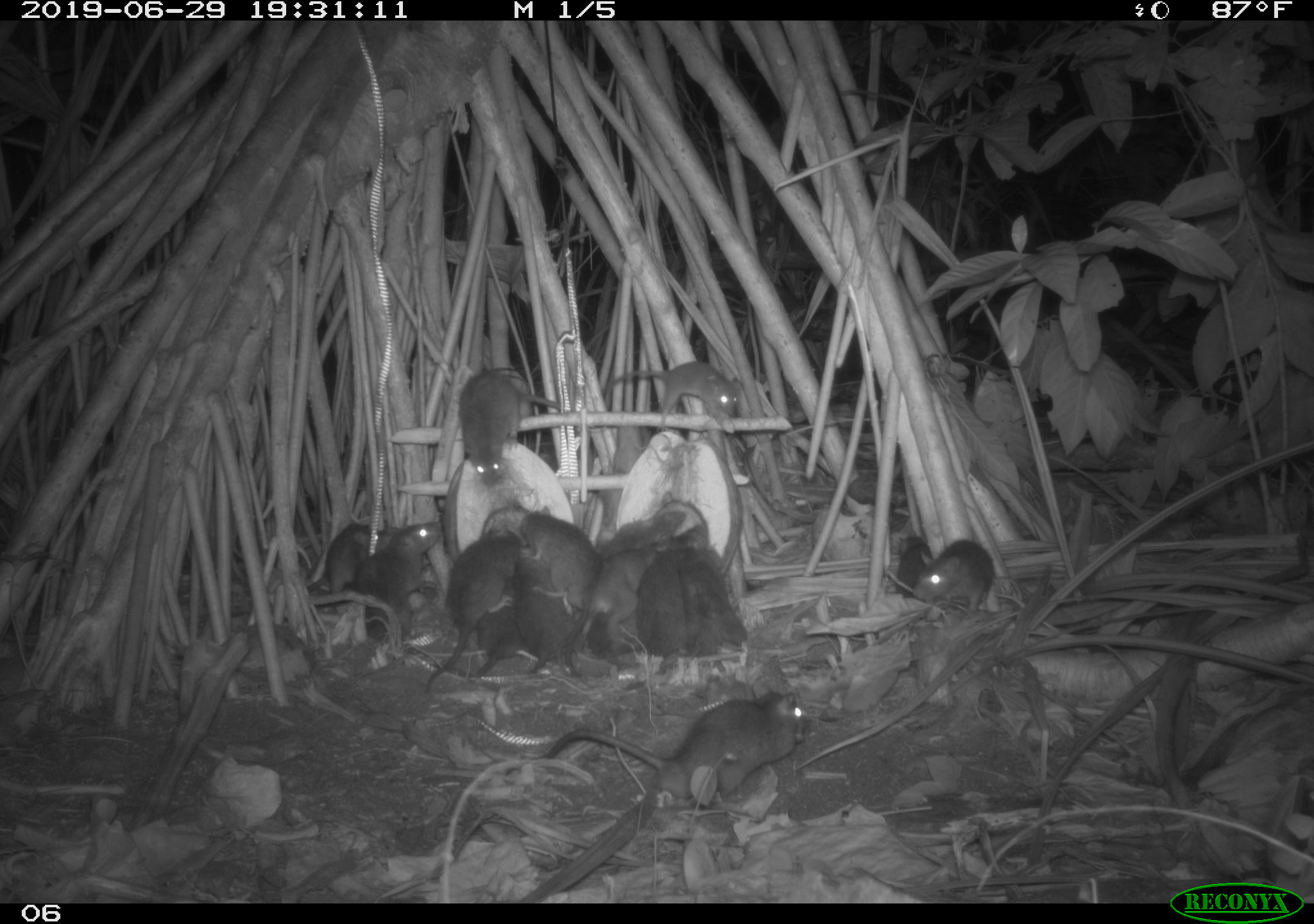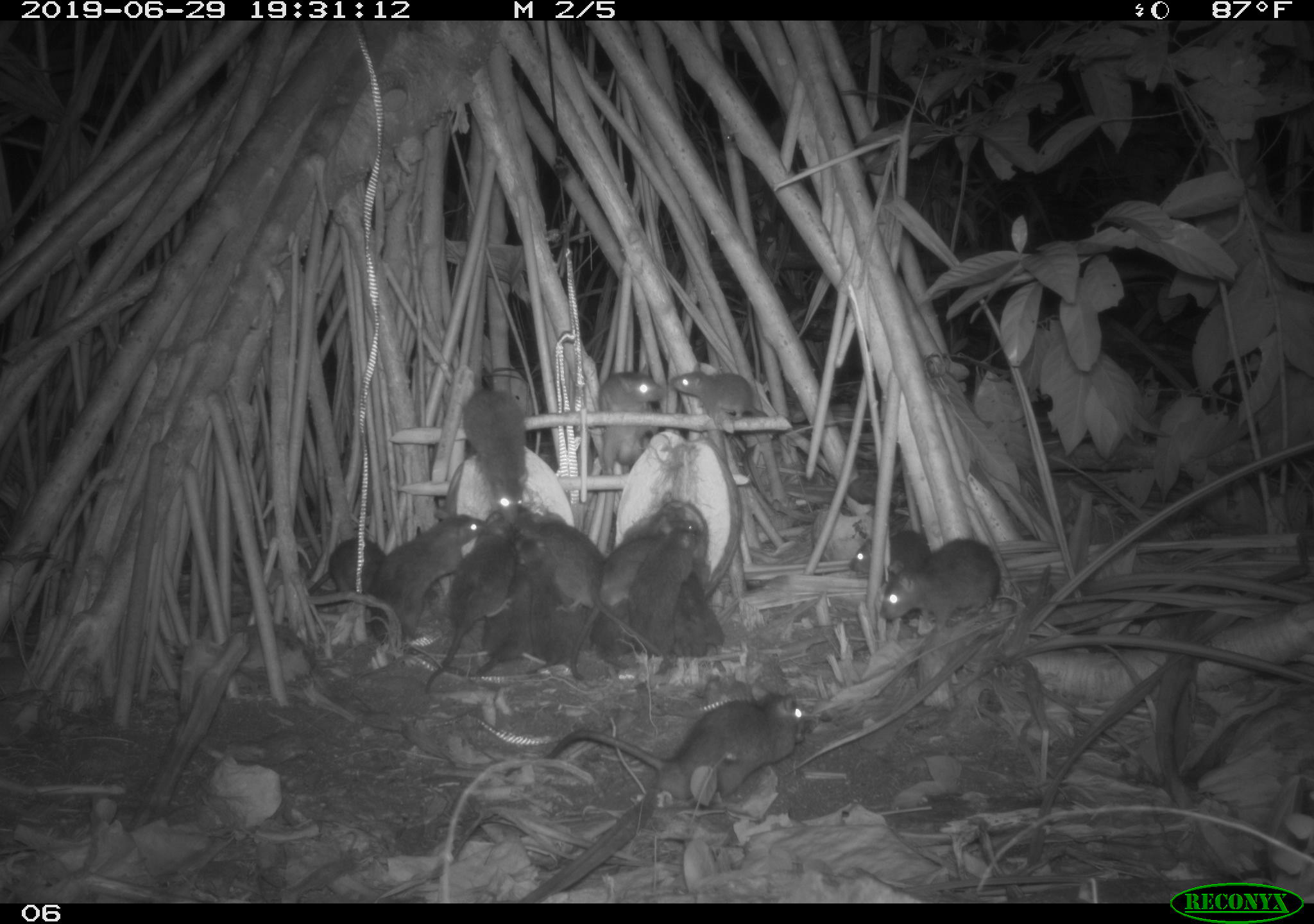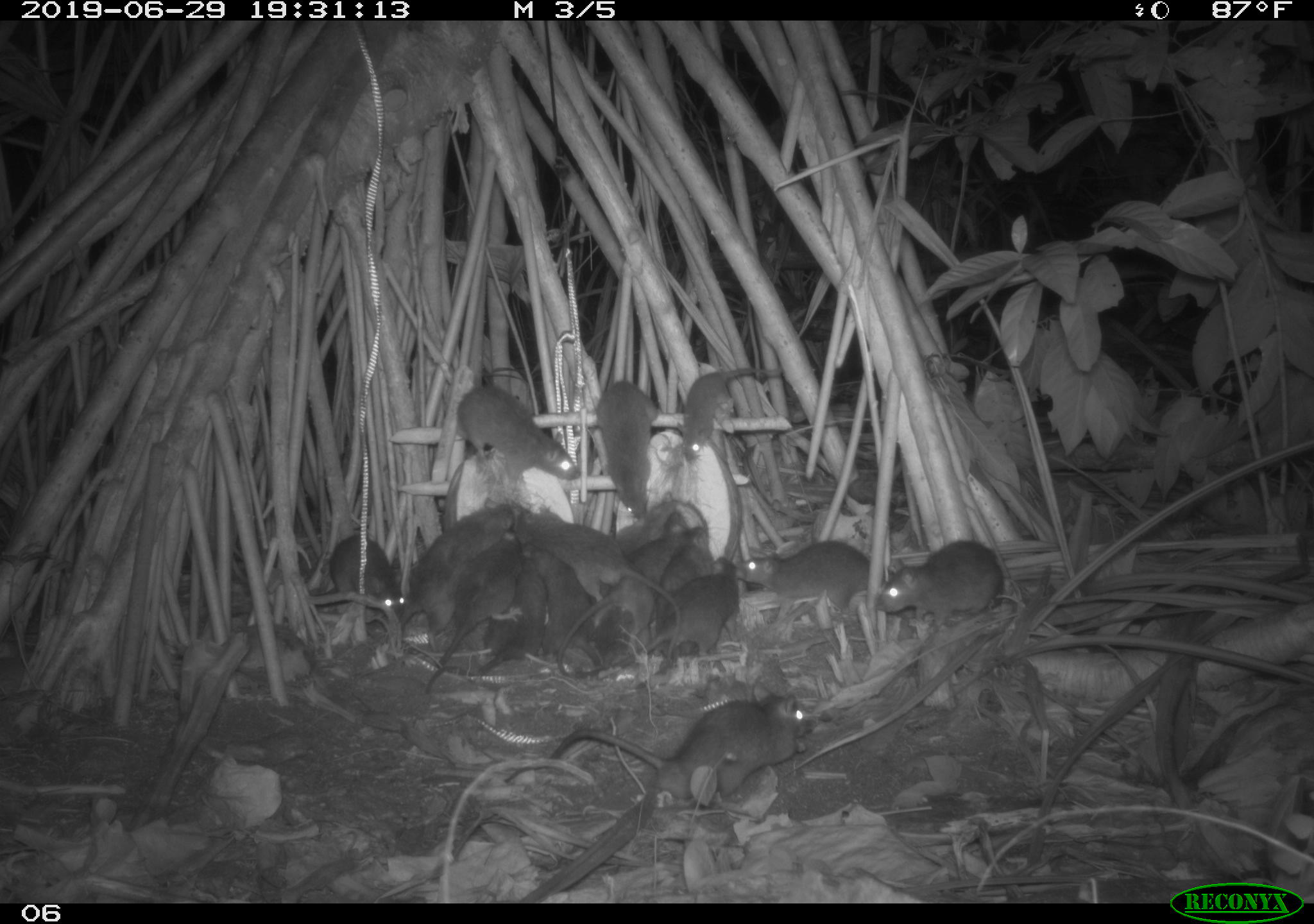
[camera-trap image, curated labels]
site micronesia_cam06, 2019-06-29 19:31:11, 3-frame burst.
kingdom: Animalia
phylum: Chordata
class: Mammalia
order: Rodentia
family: Muridae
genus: Rattus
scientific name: Rattus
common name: rat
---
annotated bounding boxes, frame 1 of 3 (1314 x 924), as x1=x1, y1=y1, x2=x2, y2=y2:
rat: x1=540, y1=679, x2=812, y2=819; x1=414, y1=523, x2=538, y2=695; x1=434, y1=560, x2=556, y2=694; x1=454, y1=365, x2=565, y2=492; x1=666, y1=514, x2=754, y2=665; x1=574, y1=536, x2=670, y2=674; x1=606, y1=355, x2=745, y2=447; x1=332, y1=508, x2=444, y2=619; x1=517, y1=549, x2=590, y2=682; x1=521, y1=504, x2=610, y2=612; x1=628, y1=537, x2=694, y2=672; x1=295, y1=511, x2=399, y2=596; x1=910, y1=537, x2=1003, y2=613; x1=590, y1=505, x2=690, y2=562; x1=587, y1=606, x2=644, y2=661; x1=893, y1=528, x2=939, y2=595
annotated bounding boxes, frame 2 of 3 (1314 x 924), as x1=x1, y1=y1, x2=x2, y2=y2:
rat: x1=537, y1=689, x2=812, y2=807; x1=569, y1=498, x2=686, y2=685; x1=669, y1=357, x2=837, y2=482; x1=420, y1=518, x2=532, y2=695; x1=369, y1=508, x2=483, y2=672; x1=873, y1=530, x2=1003, y2=639; x1=632, y1=520, x2=704, y2=695; x1=444, y1=565, x2=540, y2=679; x1=459, y1=387, x2=537, y2=519; x1=518, y1=511, x2=612, y2=606; x1=599, y1=364, x2=669, y2=488; x1=526, y1=555, x2=585, y2=681; x1=301, y1=538, x2=396, y2=608; x1=676, y1=565, x2=729, y2=663; x1=846, y1=529, x2=937, y2=581; x1=599, y1=599, x2=634, y2=660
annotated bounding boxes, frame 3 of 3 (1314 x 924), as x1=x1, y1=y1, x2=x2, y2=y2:
rat: x1=547, y1=689, x2=822, y2=822; x1=391, y1=495, x2=523, y2=648; x1=561, y1=522, x2=687, y2=680; x1=734, y1=531, x2=890, y2=640; x1=419, y1=531, x2=525, y2=688; x1=873, y1=534, x2=1013, y2=644; x1=448, y1=378, x2=577, y2=490; x1=638, y1=562, x2=756, y2=667; x1=682, y1=356, x2=784, y2=477; x1=590, y1=372, x2=664, y2=518; x1=312, y1=527, x2=409, y2=633; x1=478, y1=562, x2=552, y2=679; x1=532, y1=544, x2=595, y2=677; x1=577, y1=608, x2=667, y2=683; x1=556, y1=511, x2=634, y2=587; x1=660, y1=533, x2=721, y2=613; x1=612, y1=505, x2=688, y2=565